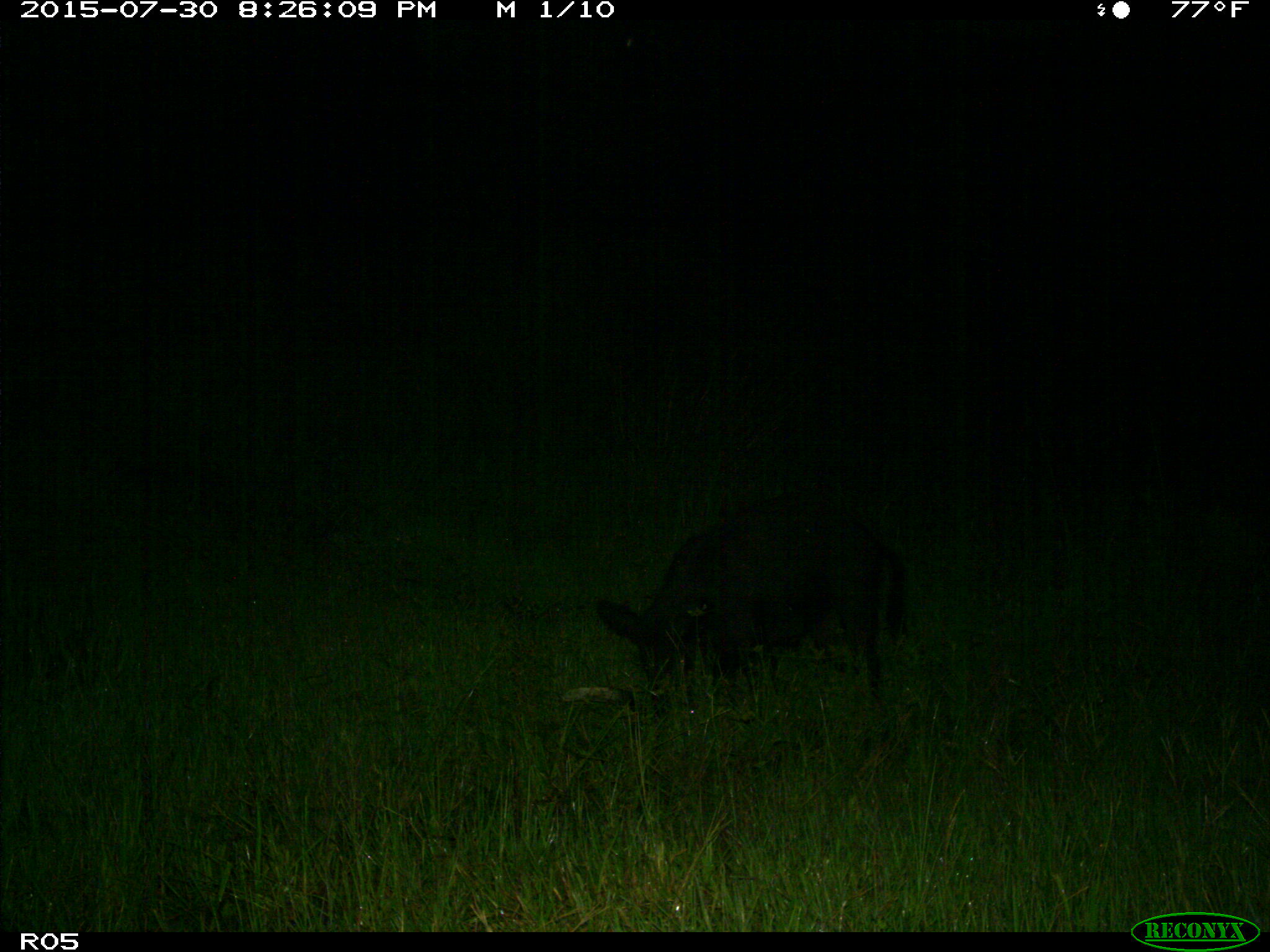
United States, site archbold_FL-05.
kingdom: Animalia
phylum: Chordata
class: Mammalia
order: Artiodactyla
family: Suidae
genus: Sus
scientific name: Sus scrofa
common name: wild boar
Sus scrofa (wild boar).